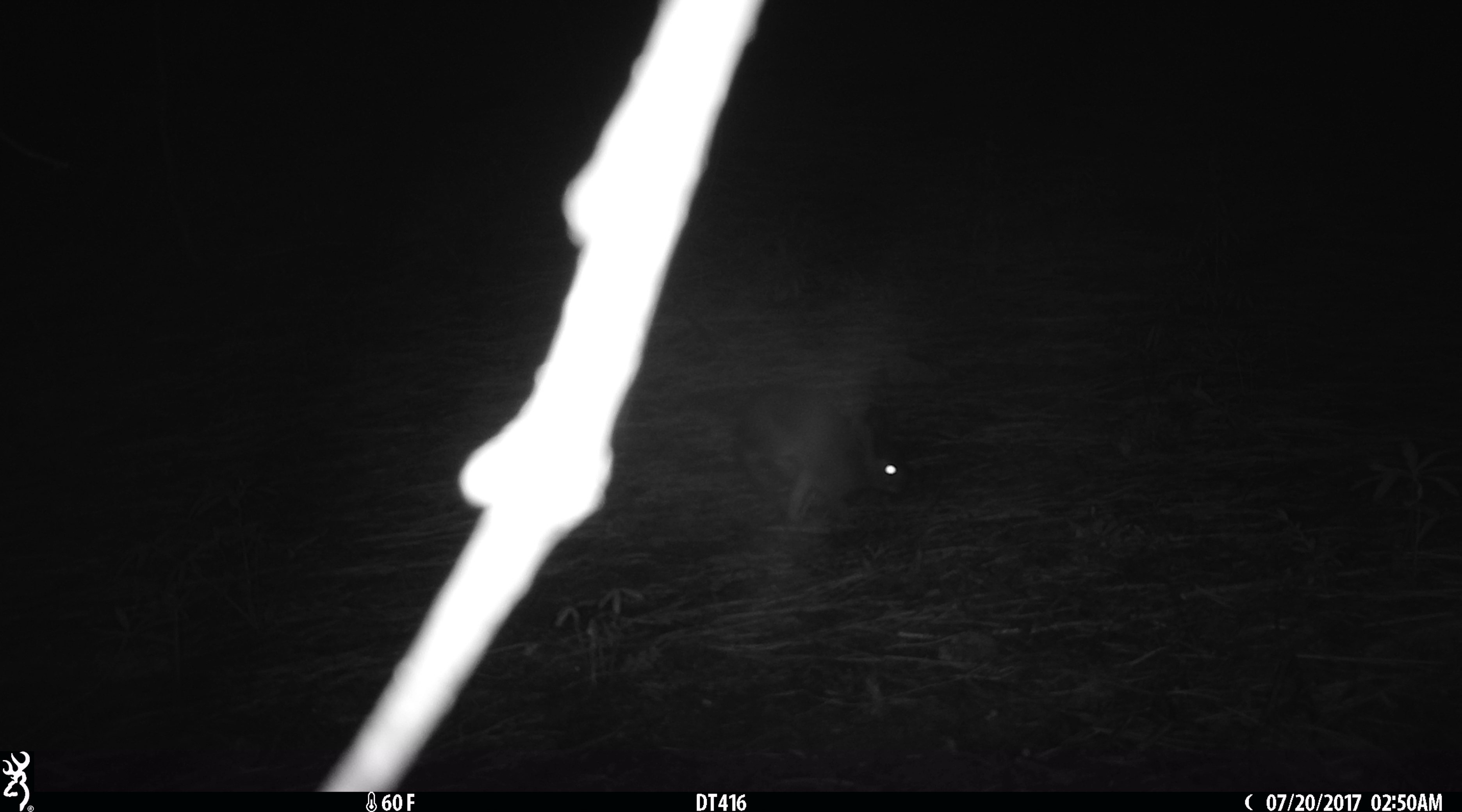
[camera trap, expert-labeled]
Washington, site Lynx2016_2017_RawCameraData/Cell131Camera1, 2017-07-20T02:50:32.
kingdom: Animalia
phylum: Chordata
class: Mammalia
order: Lagomorpha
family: Leporidae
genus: Lepus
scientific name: Lepus americanus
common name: snowshoe hare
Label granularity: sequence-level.